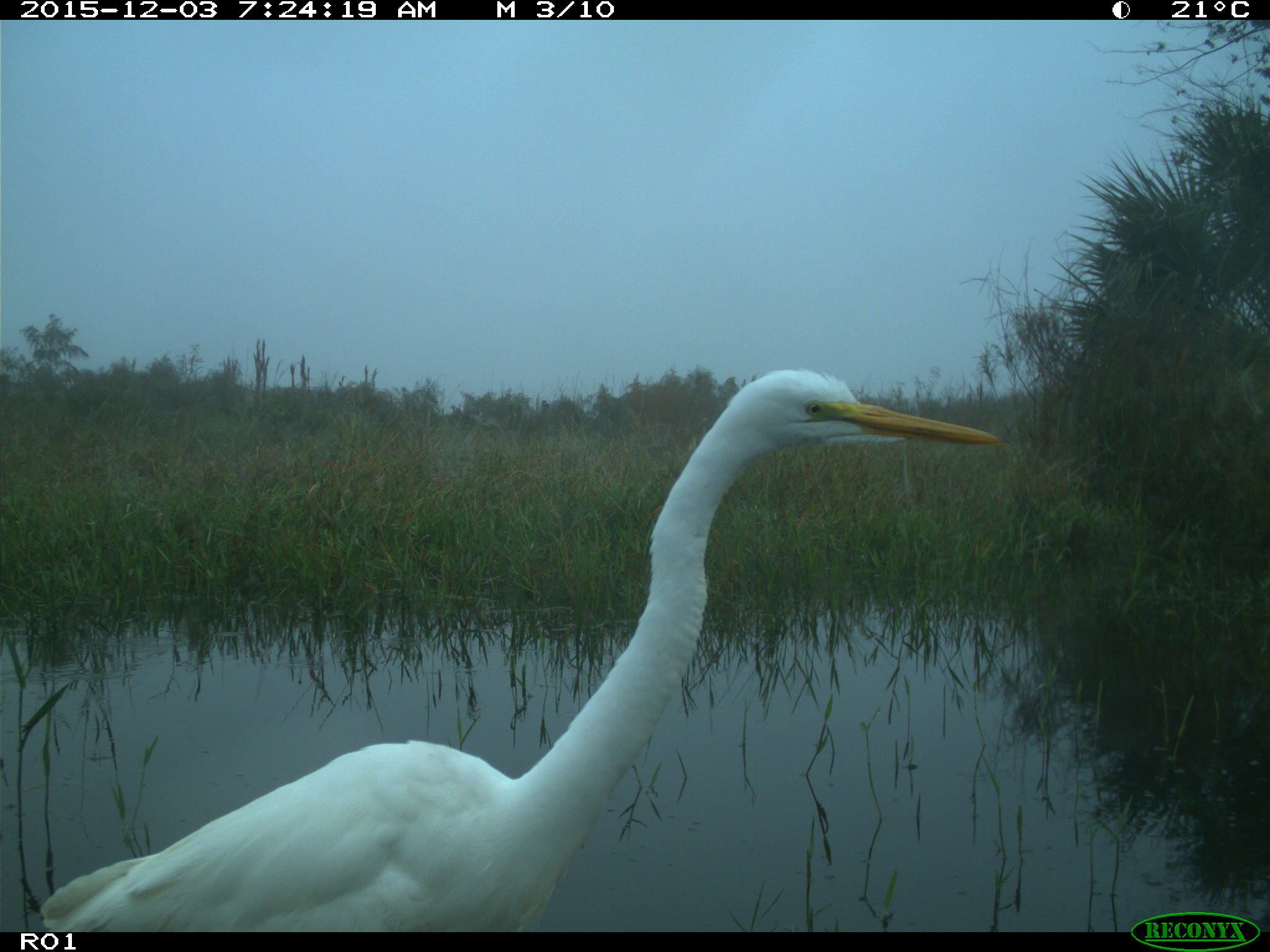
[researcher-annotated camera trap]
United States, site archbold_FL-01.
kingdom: Animalia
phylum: Chordata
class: Aves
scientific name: Aves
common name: birds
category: unidentified bird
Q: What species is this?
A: Unidentified bird (birds) (Aves).